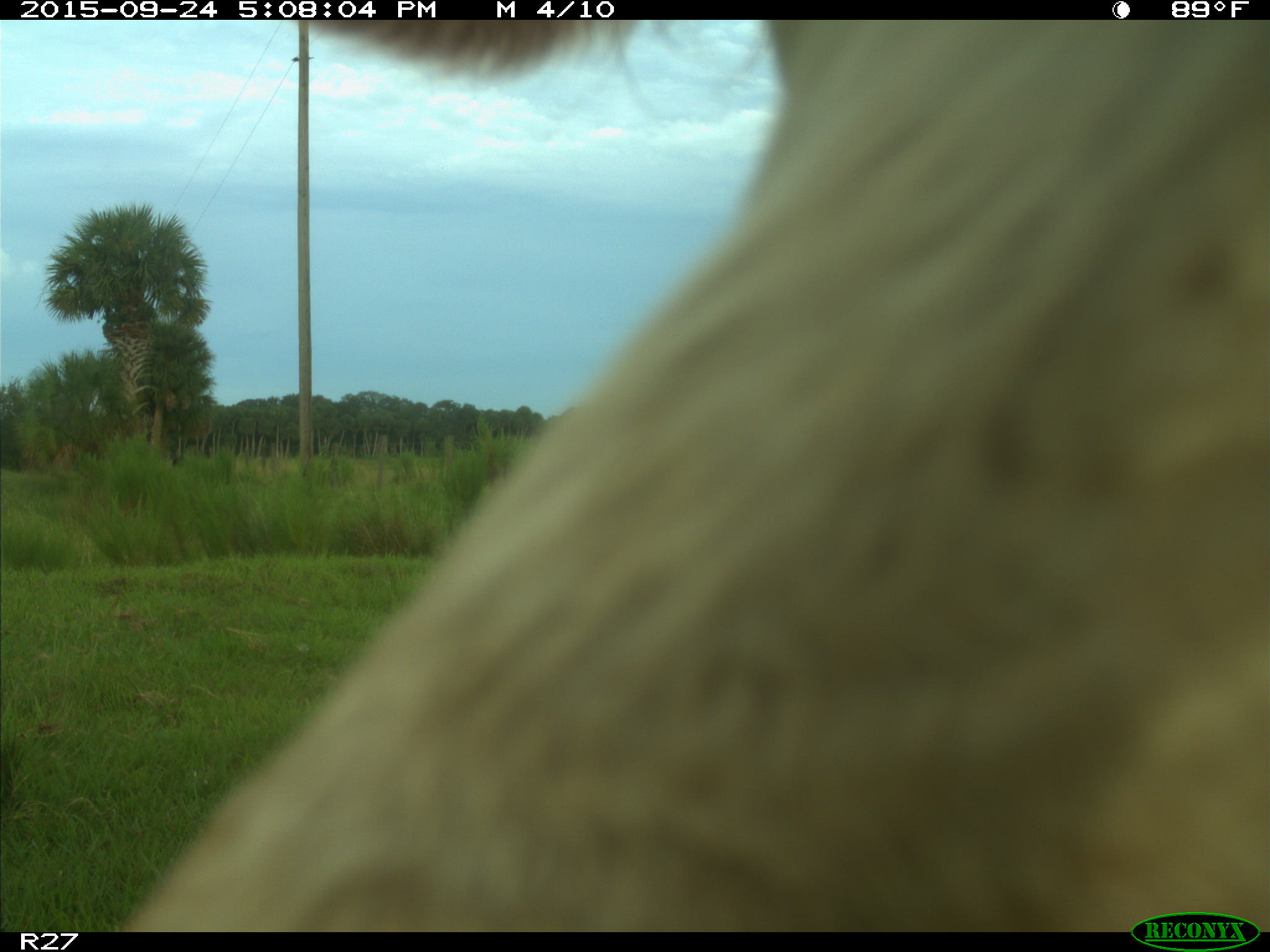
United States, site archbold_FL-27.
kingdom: Animalia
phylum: Chordata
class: Mammalia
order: Artiodactyla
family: Bovidae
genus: Bos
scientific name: Bos taurus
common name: domestic cow